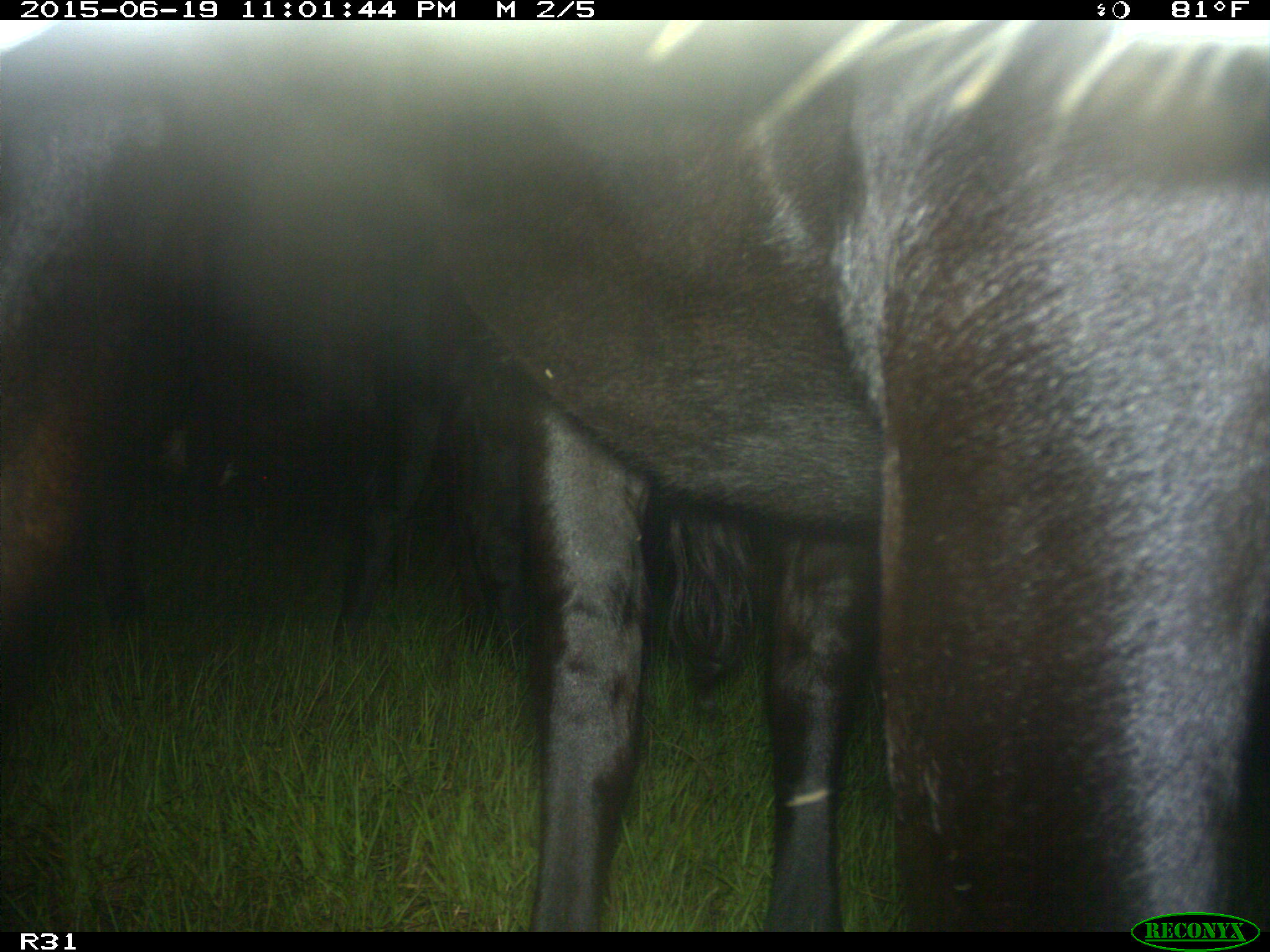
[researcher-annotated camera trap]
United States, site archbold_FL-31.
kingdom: Animalia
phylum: Chordata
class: Mammalia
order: Artiodactyla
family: Bovidae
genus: Bos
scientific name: Bos taurus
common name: domestic cow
Bos taurus (domestic cow).